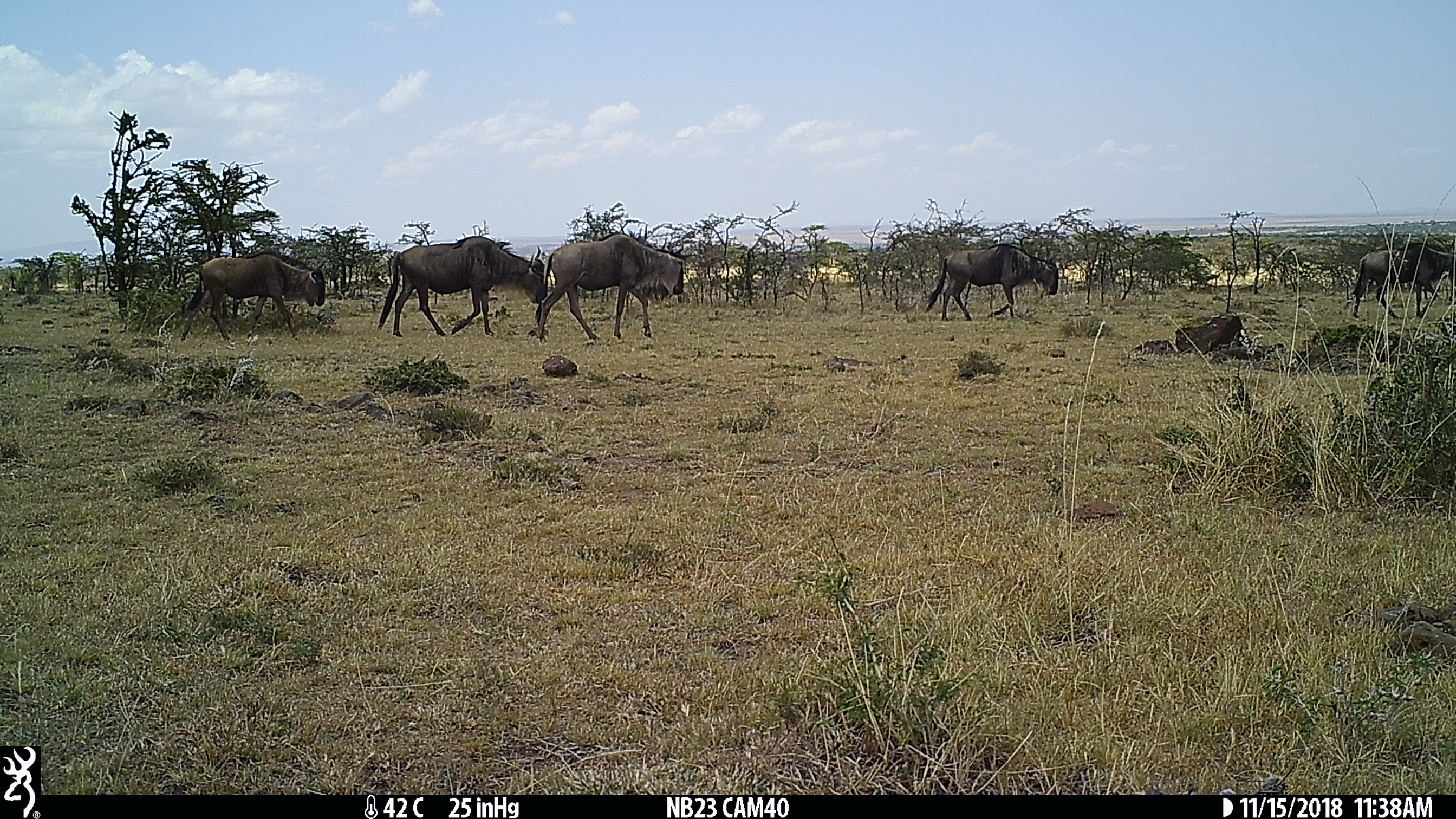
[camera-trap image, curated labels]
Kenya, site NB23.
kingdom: Animalia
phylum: Chordata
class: Mammalia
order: Artiodactyla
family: Bovidae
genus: Connochaetes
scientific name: Connochaetes taurinus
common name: blue wildebeest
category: wildebeest